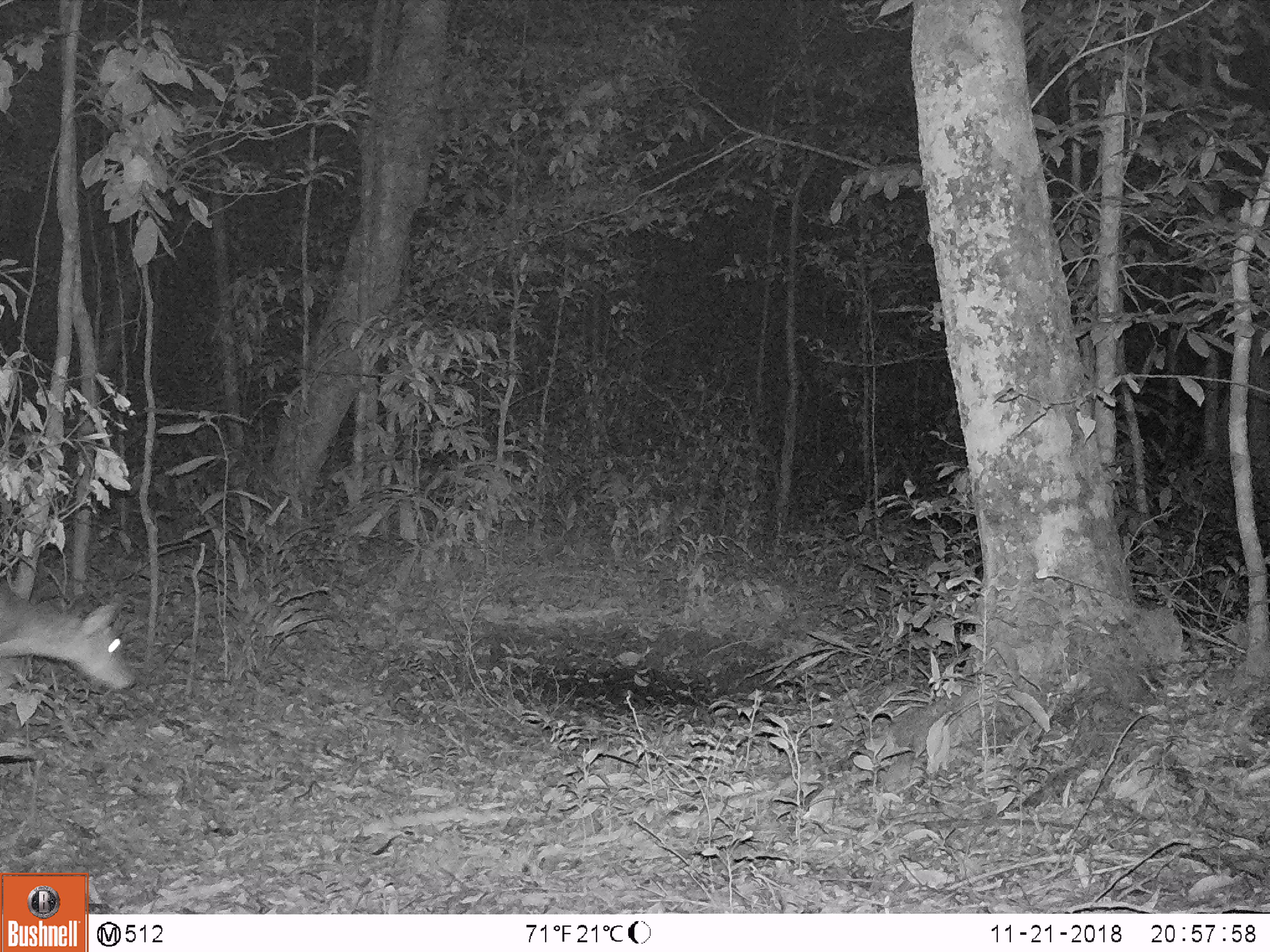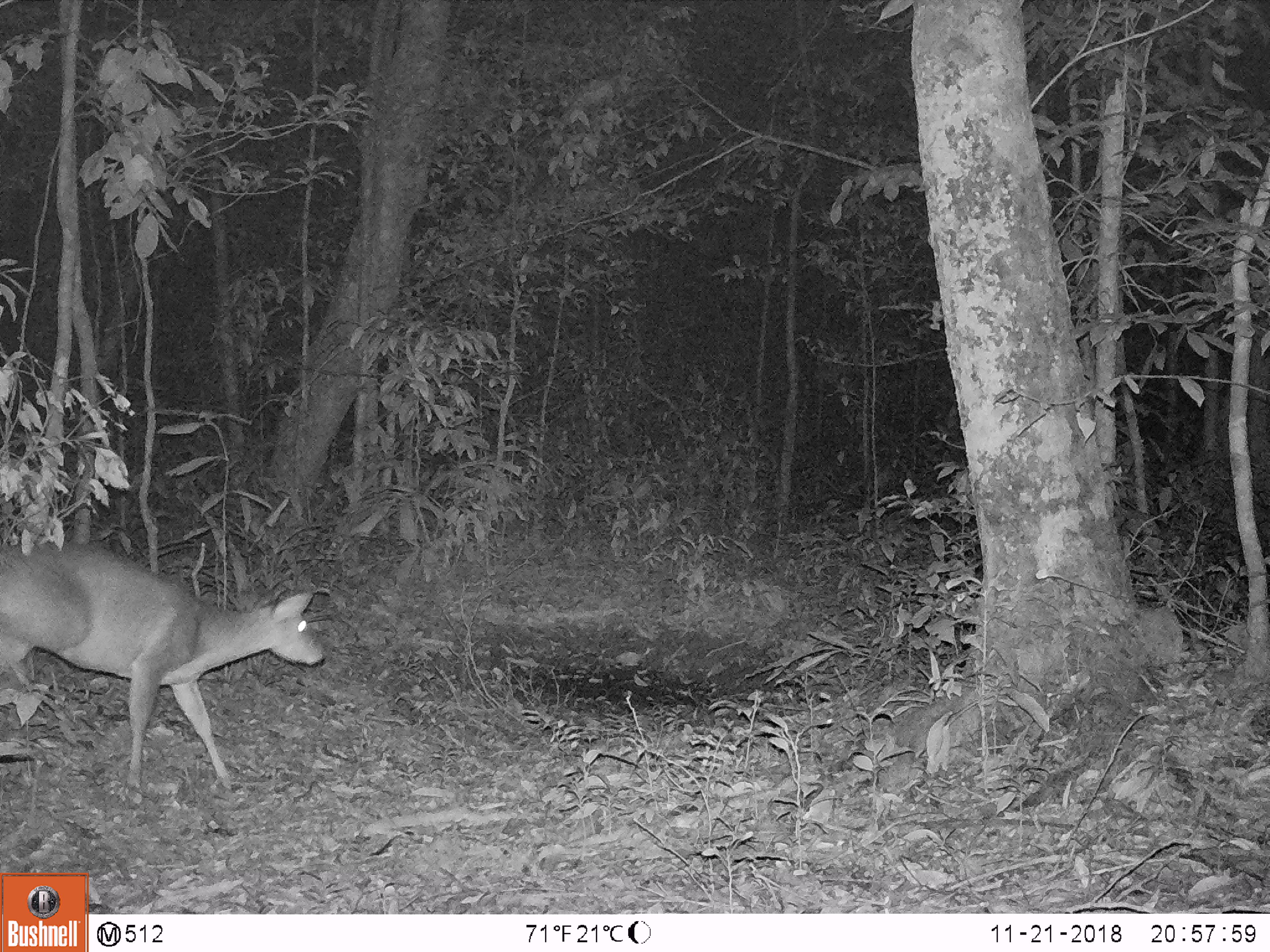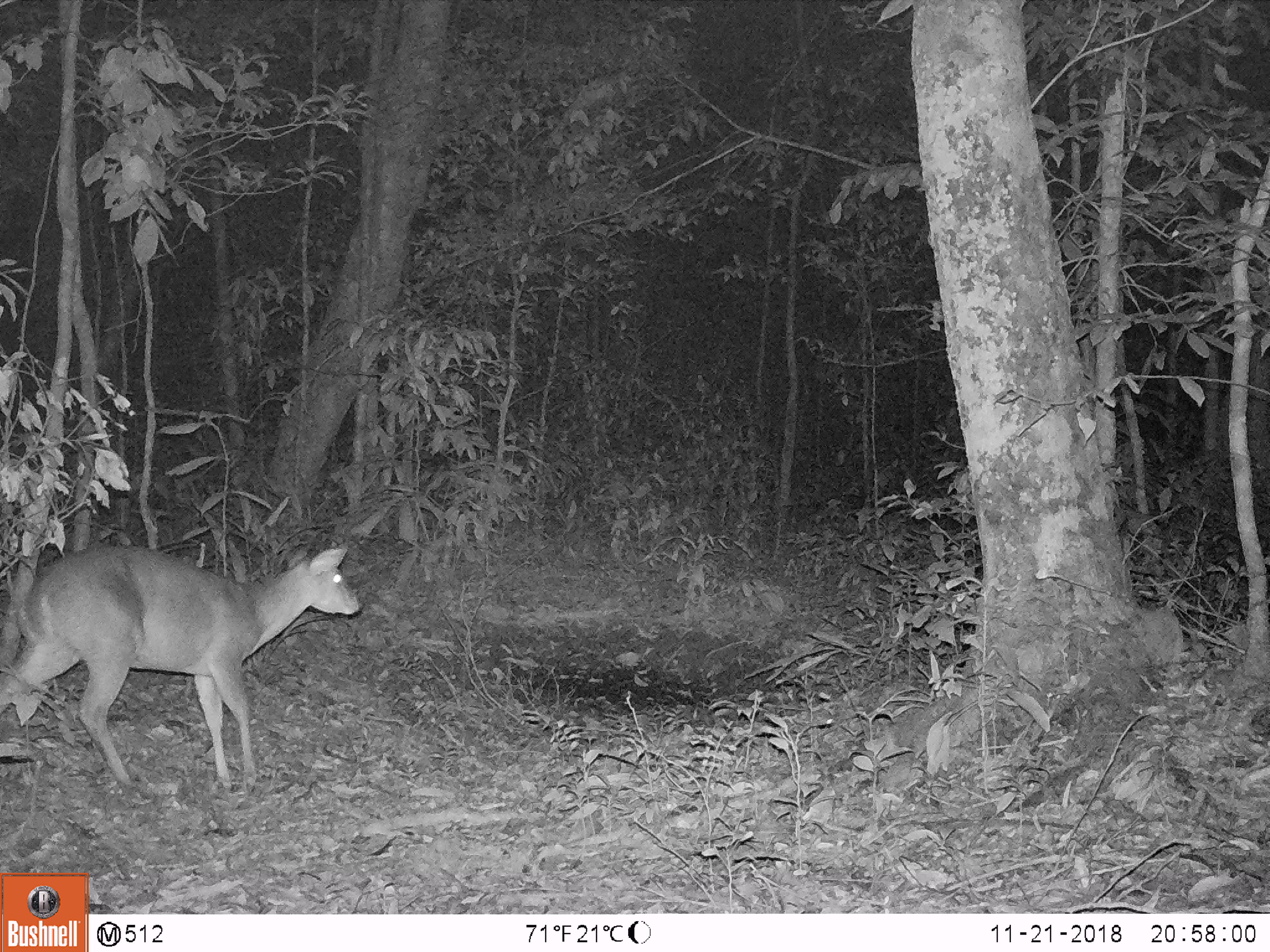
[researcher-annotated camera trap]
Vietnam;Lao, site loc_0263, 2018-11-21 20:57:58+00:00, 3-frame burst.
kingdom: Animalia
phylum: Chordata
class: Mammalia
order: Artiodactyla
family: Cervidae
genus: Muntiacus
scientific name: Muntiacus vuquangensis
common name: large-antlered muntjac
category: large antlered muntjac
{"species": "large antlered muntjac (large-antlered muntjac) (Muntiacus vuquangensis)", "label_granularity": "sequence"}